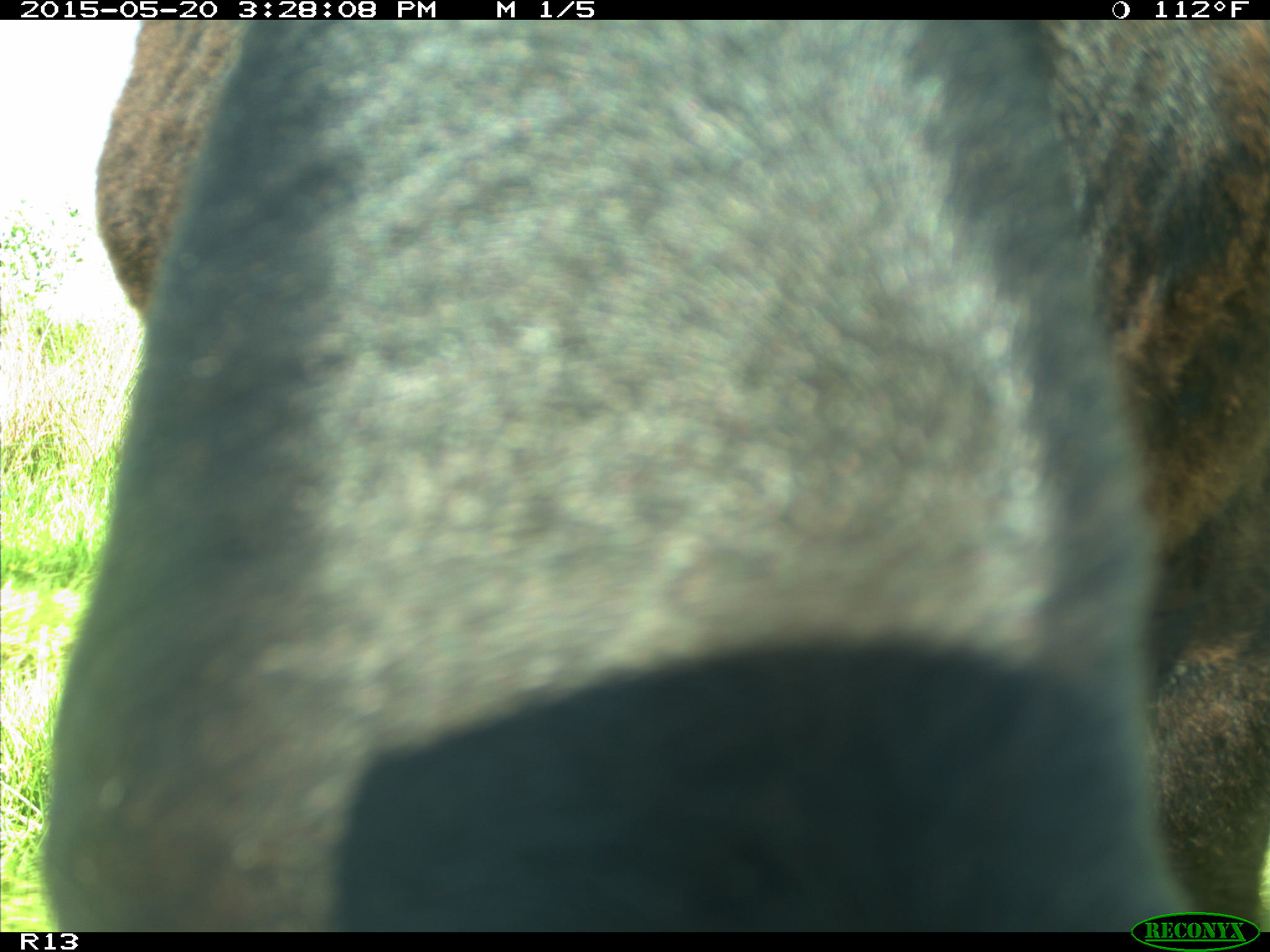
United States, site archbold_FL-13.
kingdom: Animalia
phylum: Chordata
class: Mammalia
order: Artiodactyla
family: Bovidae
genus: Bos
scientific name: Bos taurus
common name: domestic cow